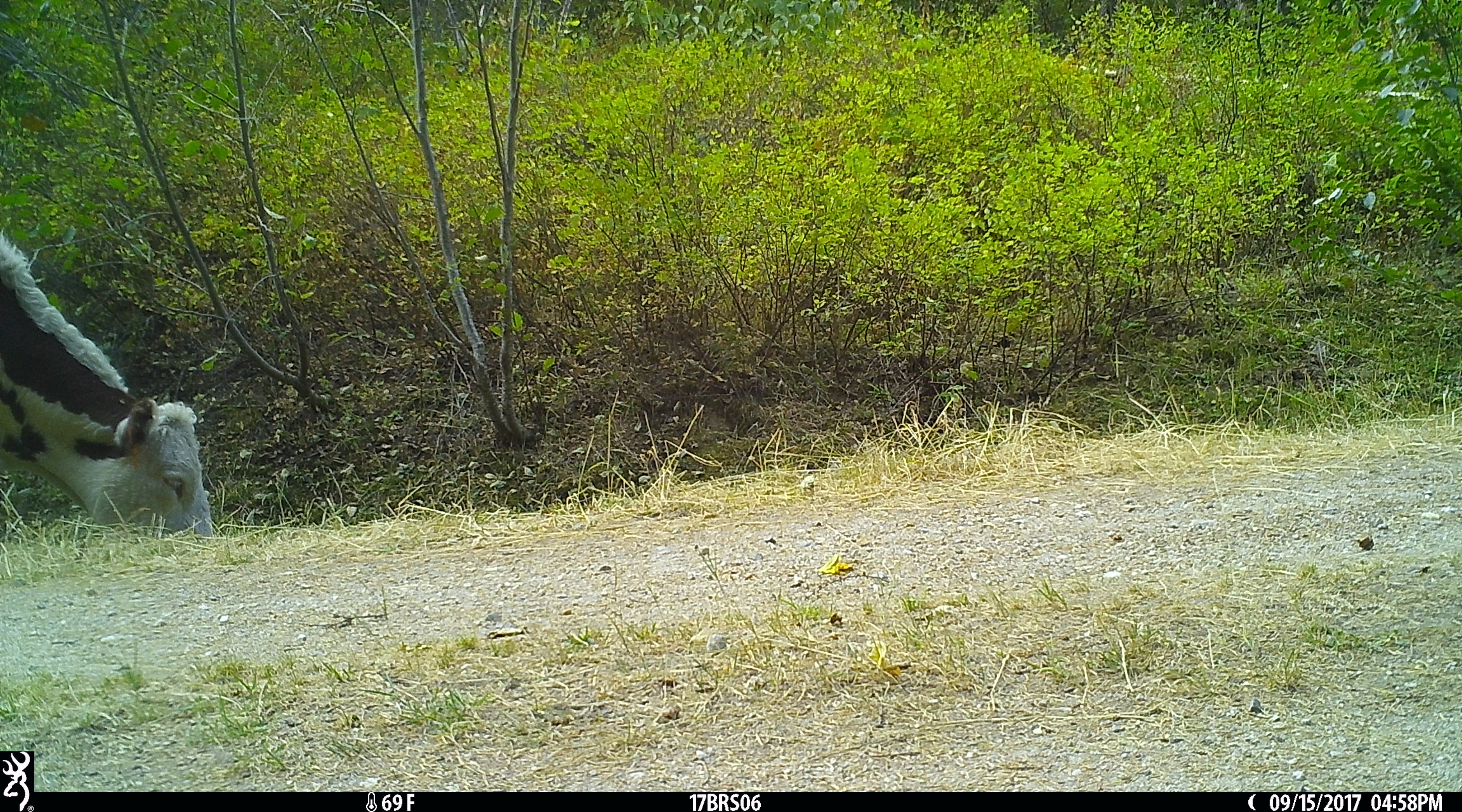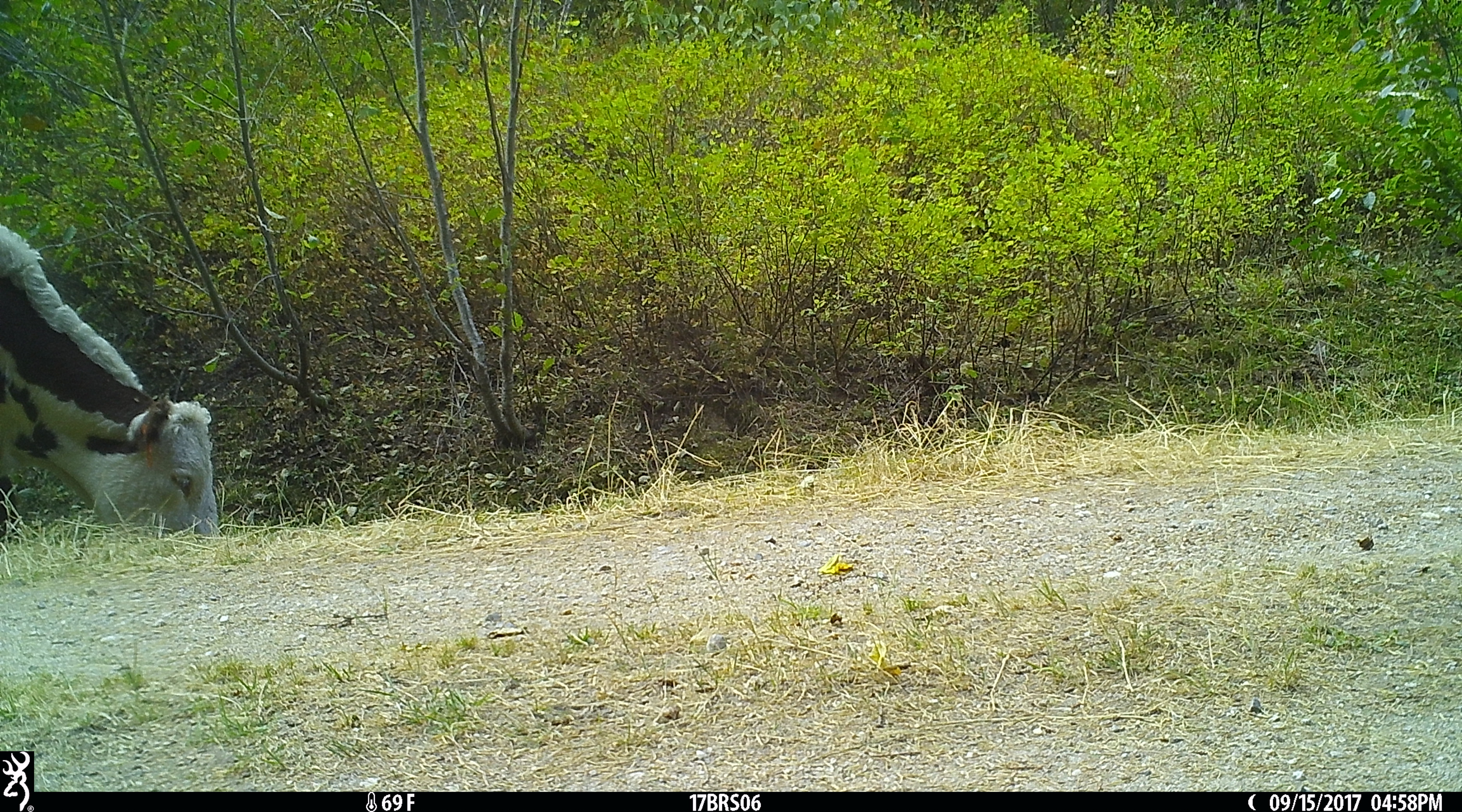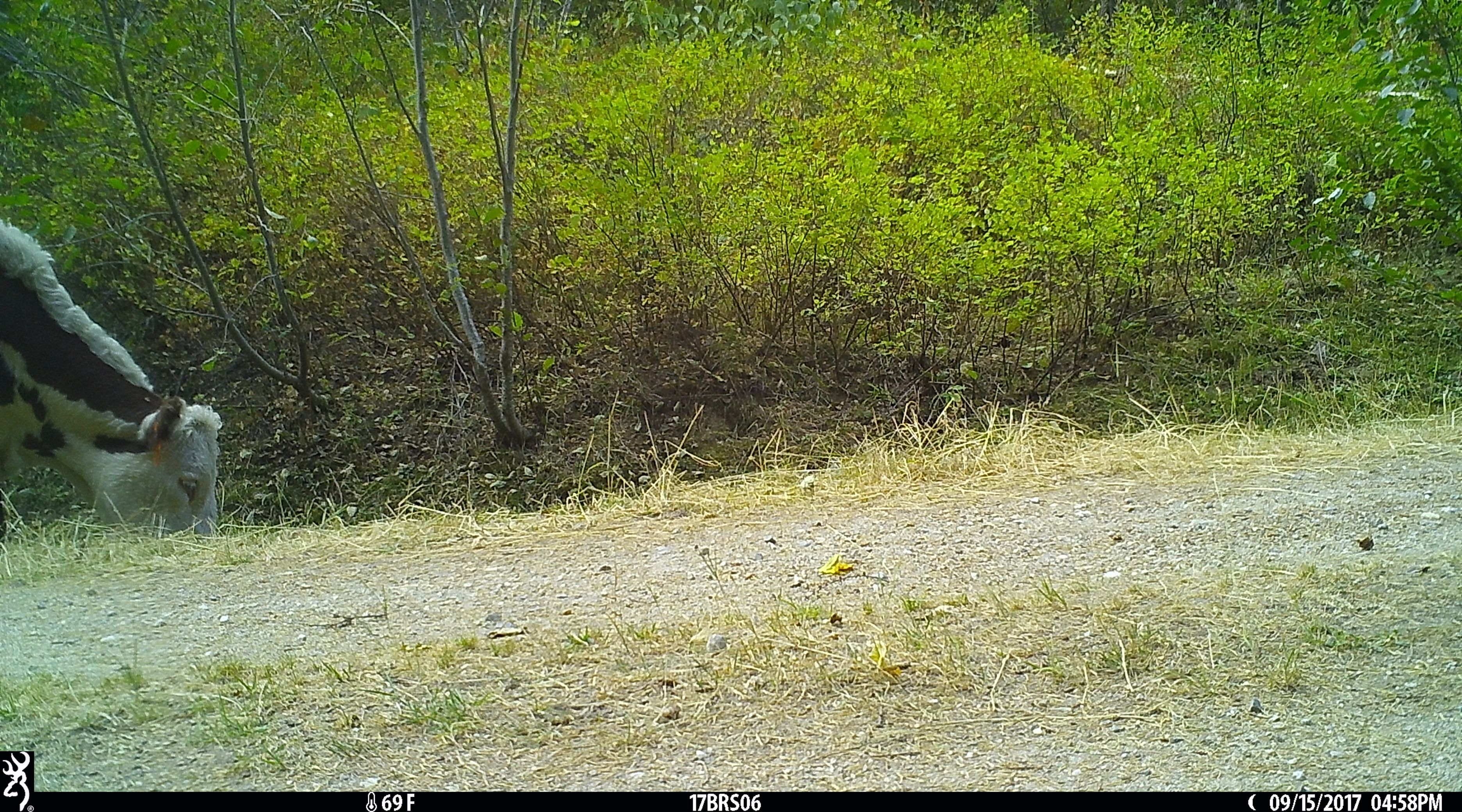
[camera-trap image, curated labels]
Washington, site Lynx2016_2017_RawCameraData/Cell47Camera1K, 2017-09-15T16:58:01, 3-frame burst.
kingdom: Animalia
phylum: Chordata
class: Mammalia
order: Artiodactyla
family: Bovidae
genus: Bos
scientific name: Bos taurus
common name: domestic cattle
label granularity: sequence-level